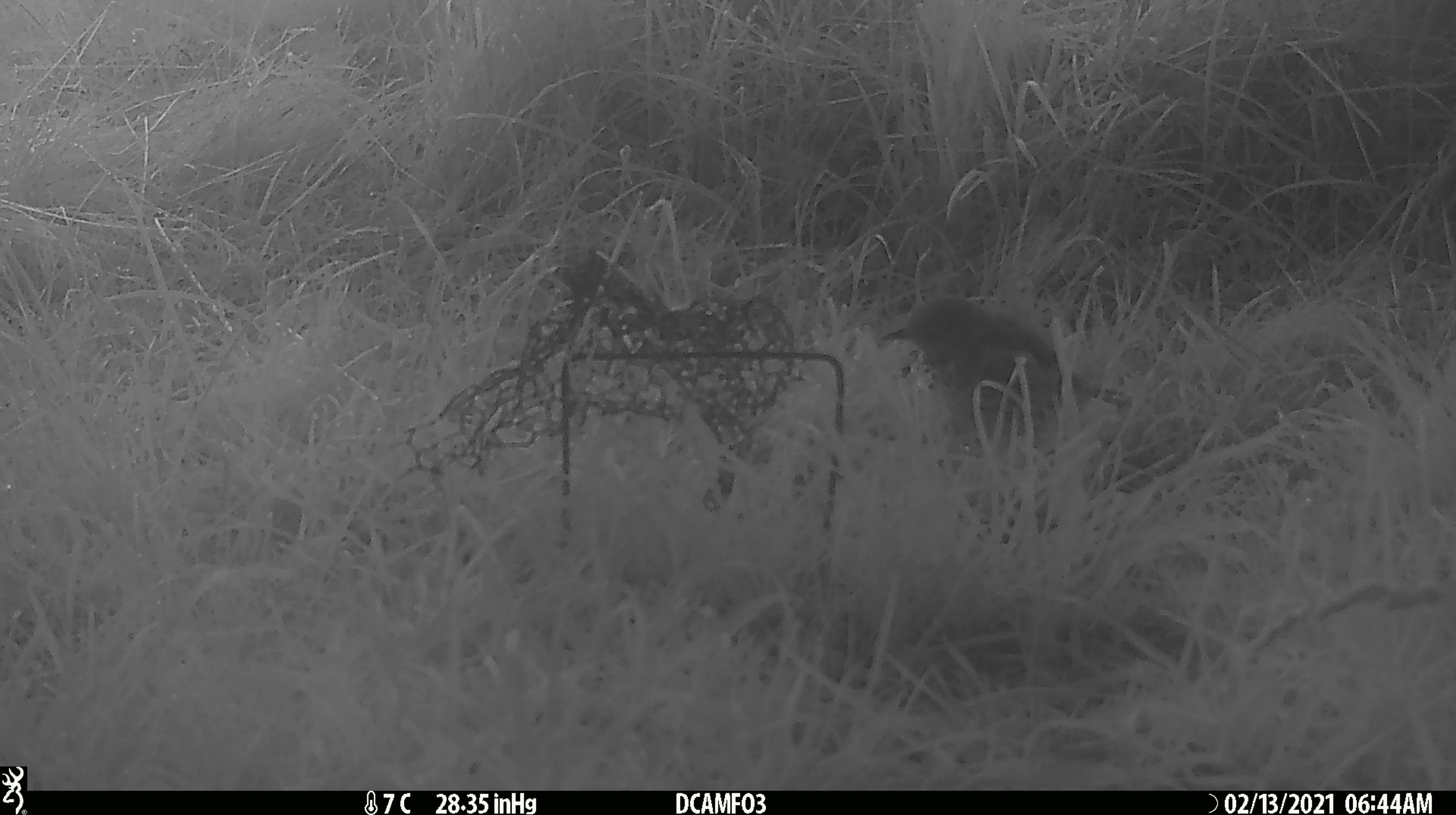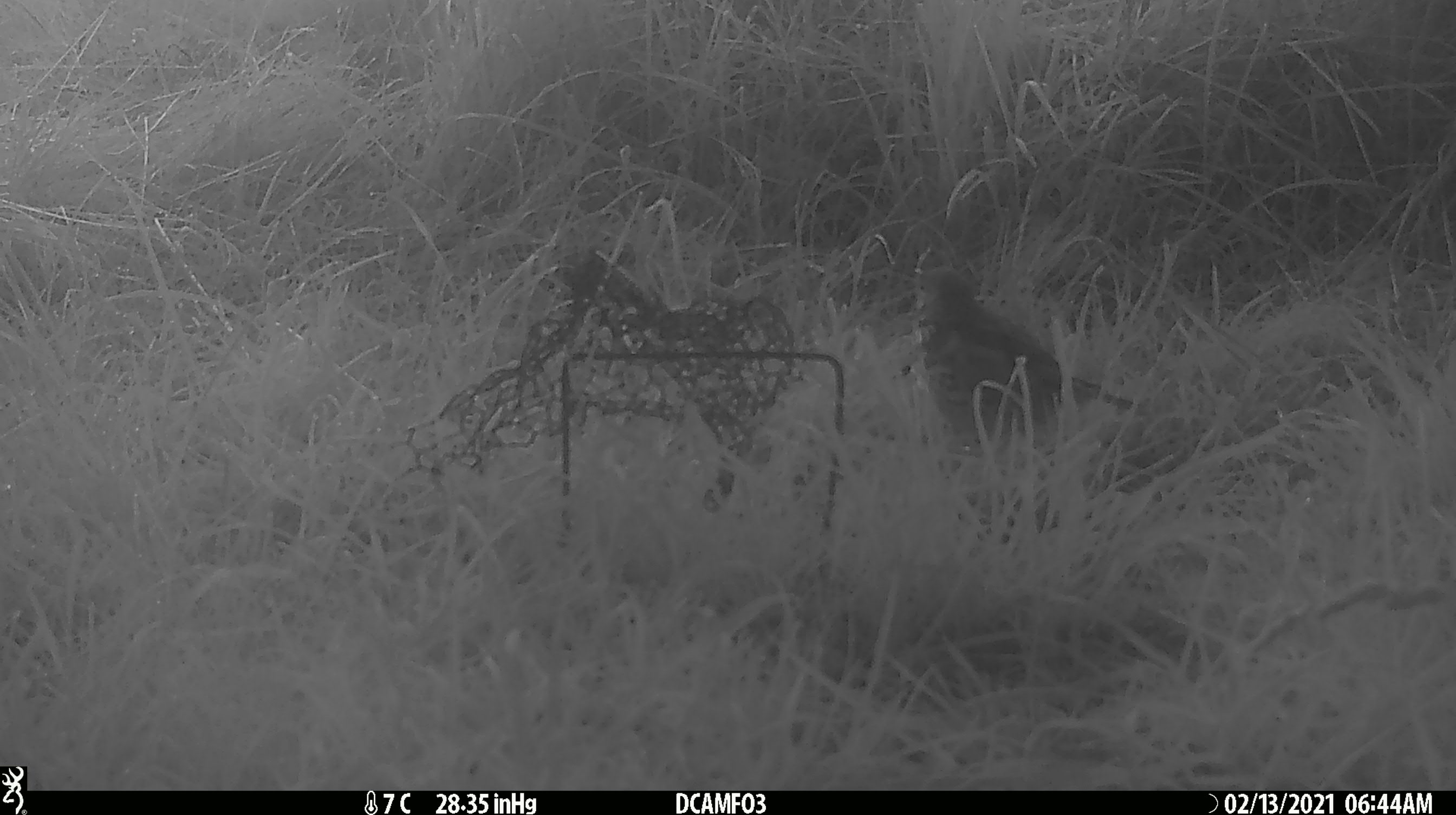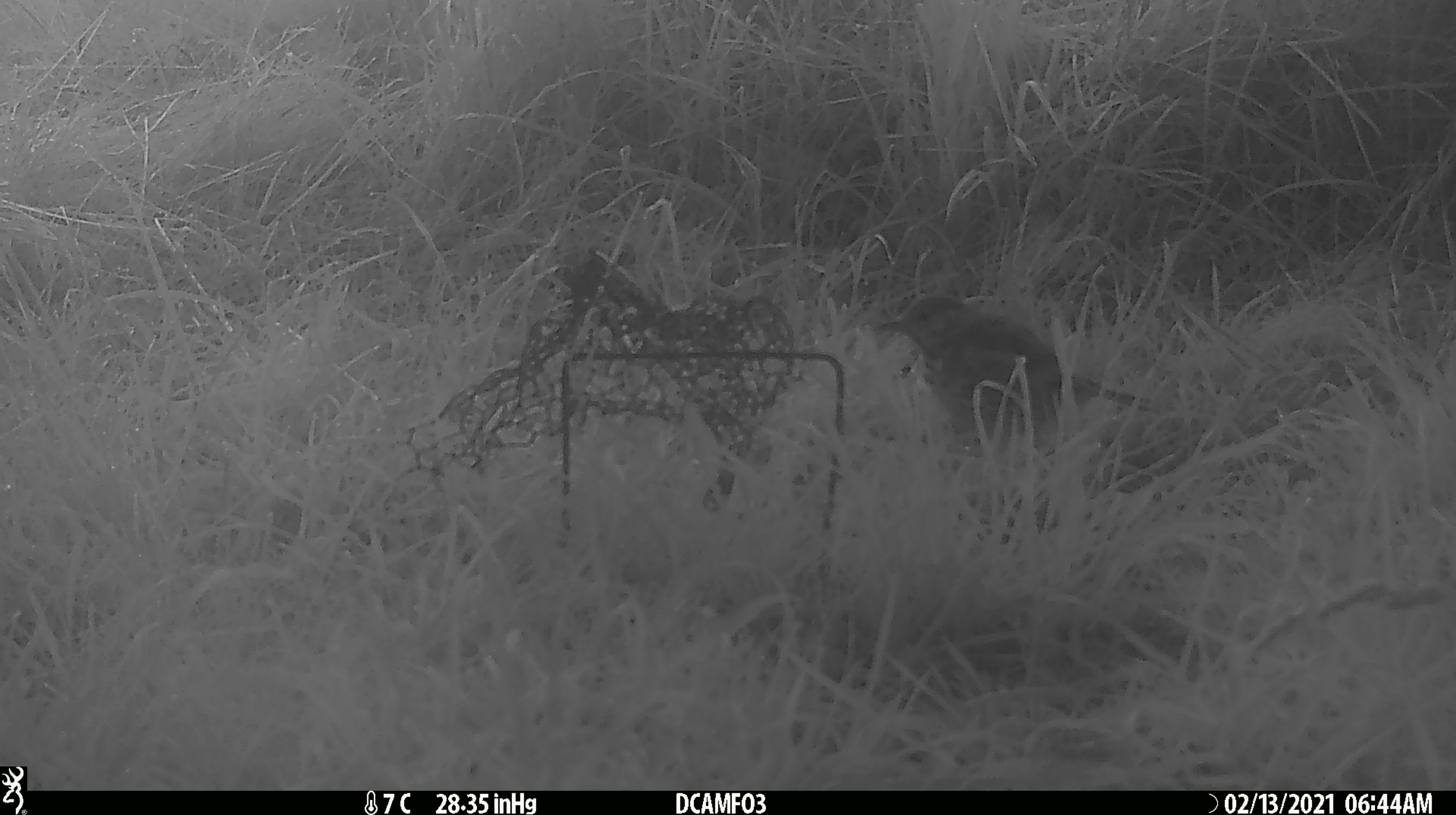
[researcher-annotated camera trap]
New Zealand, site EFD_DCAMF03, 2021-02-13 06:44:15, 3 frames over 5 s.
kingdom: Animalia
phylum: Chordata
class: Aves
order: Passeriformes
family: Turdidae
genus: Turdus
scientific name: Turdus philomelos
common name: song thrush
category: thrush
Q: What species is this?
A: Thrush (song thrush) (Turdus philomelos).